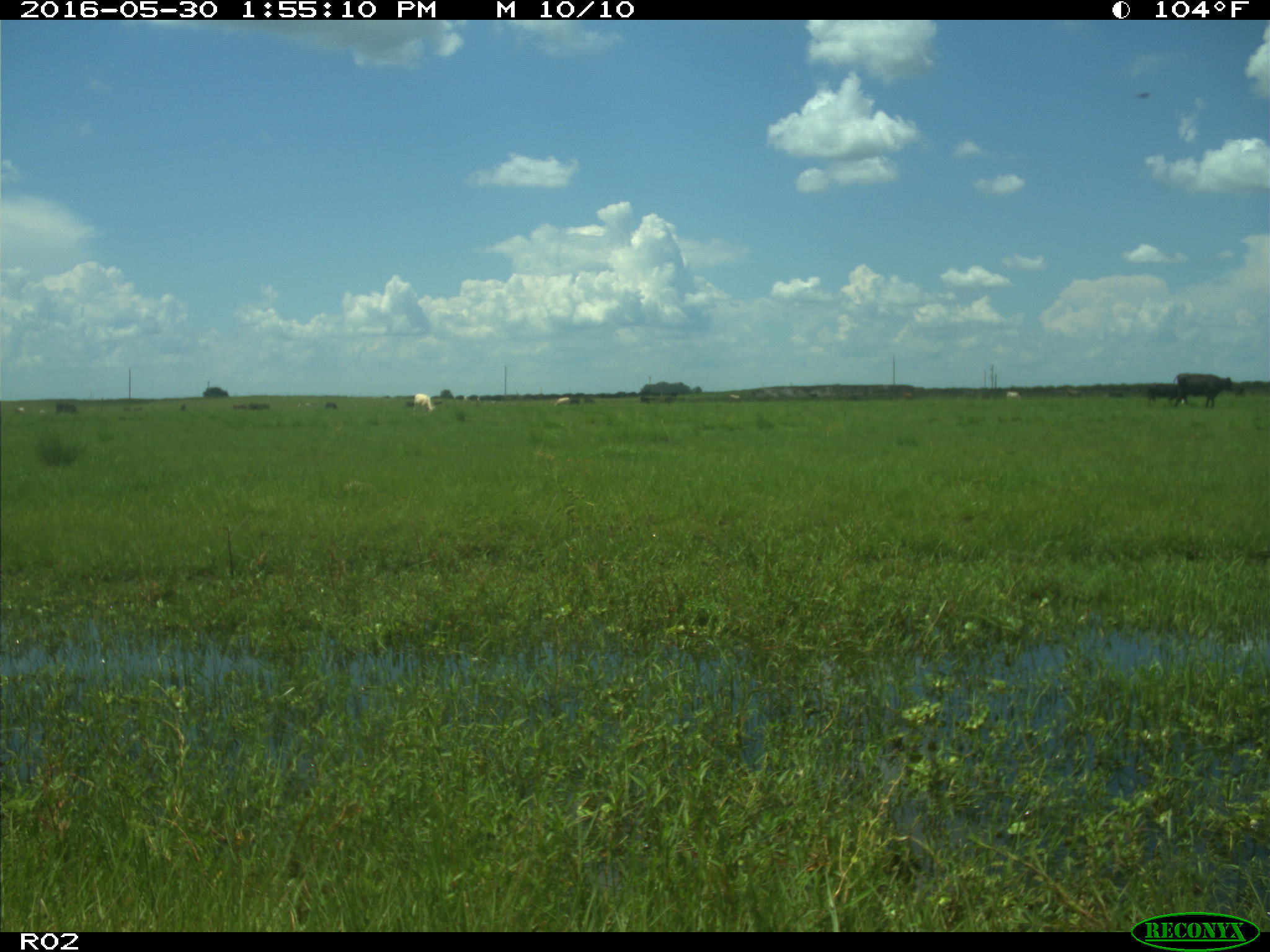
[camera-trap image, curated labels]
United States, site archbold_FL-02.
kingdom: Animalia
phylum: Chordata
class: Mammalia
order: Artiodactyla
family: Bovidae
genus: Bos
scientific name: Bos taurus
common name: domestic cow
Bos taurus (domestic cow).